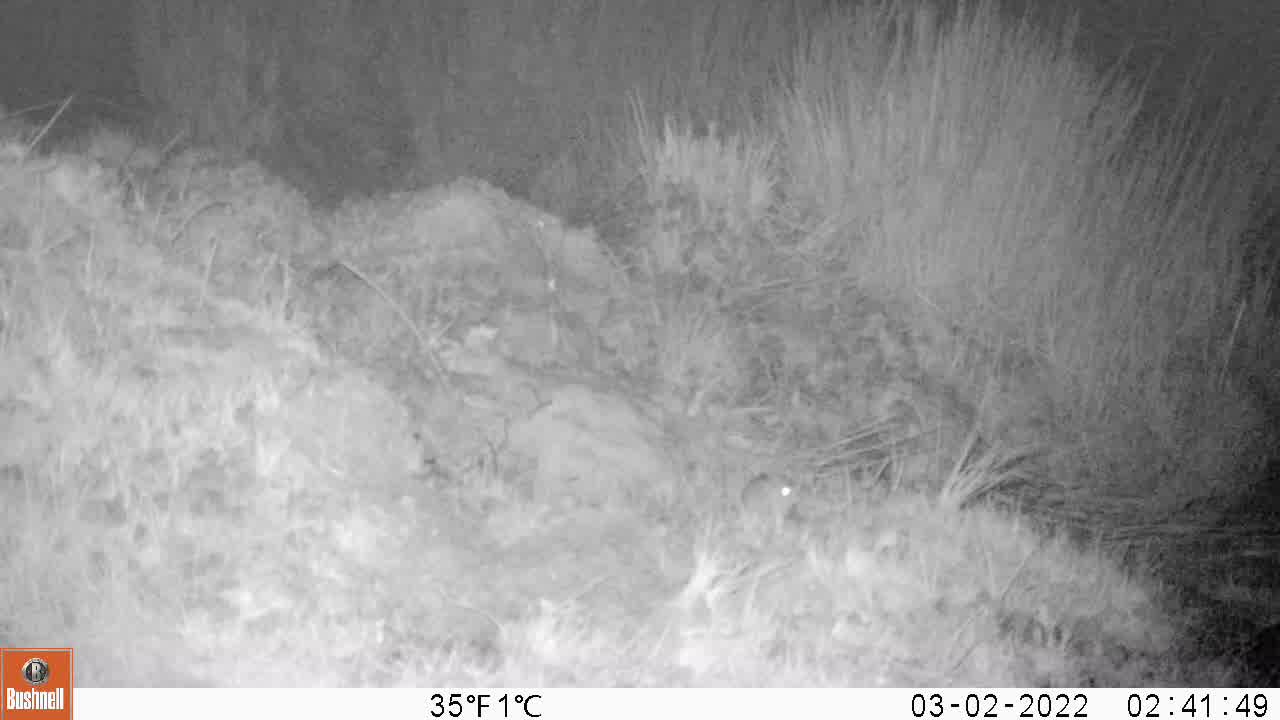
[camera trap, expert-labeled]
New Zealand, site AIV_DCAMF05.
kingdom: Animalia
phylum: Chordata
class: Mammalia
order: Rodentia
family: Muridae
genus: Mus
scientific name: Mus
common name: mouse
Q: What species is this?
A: Mouse (Mus).